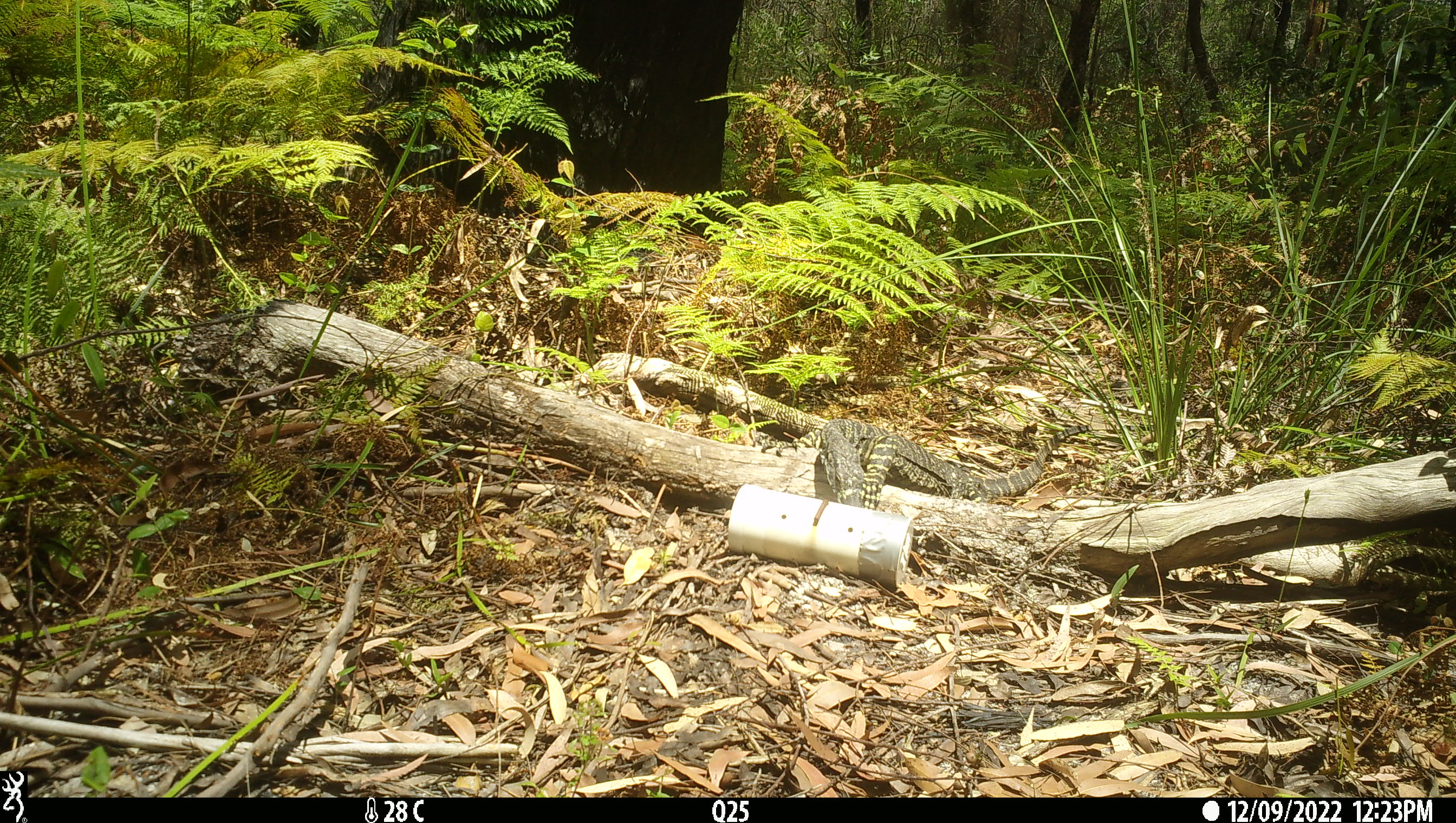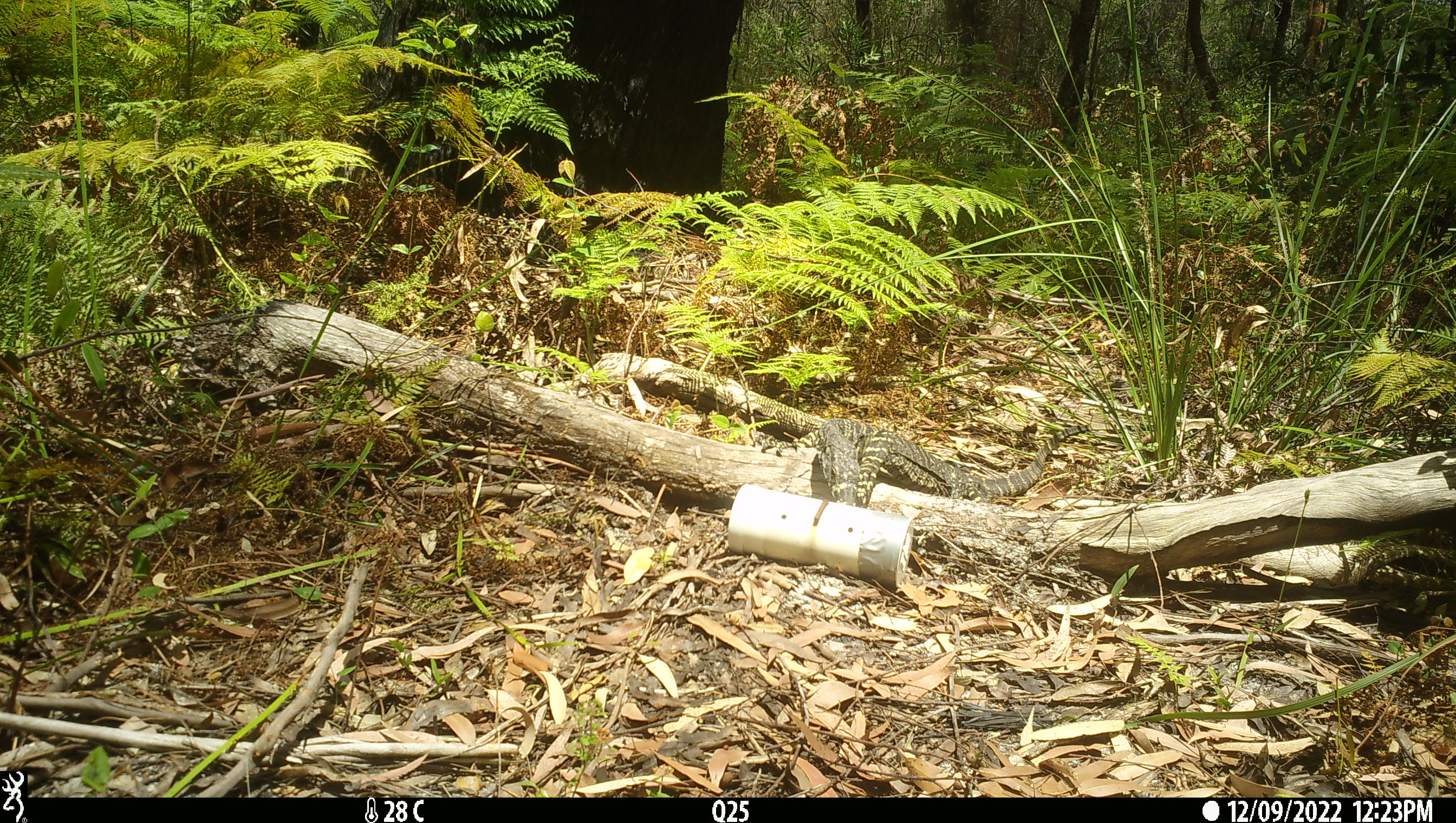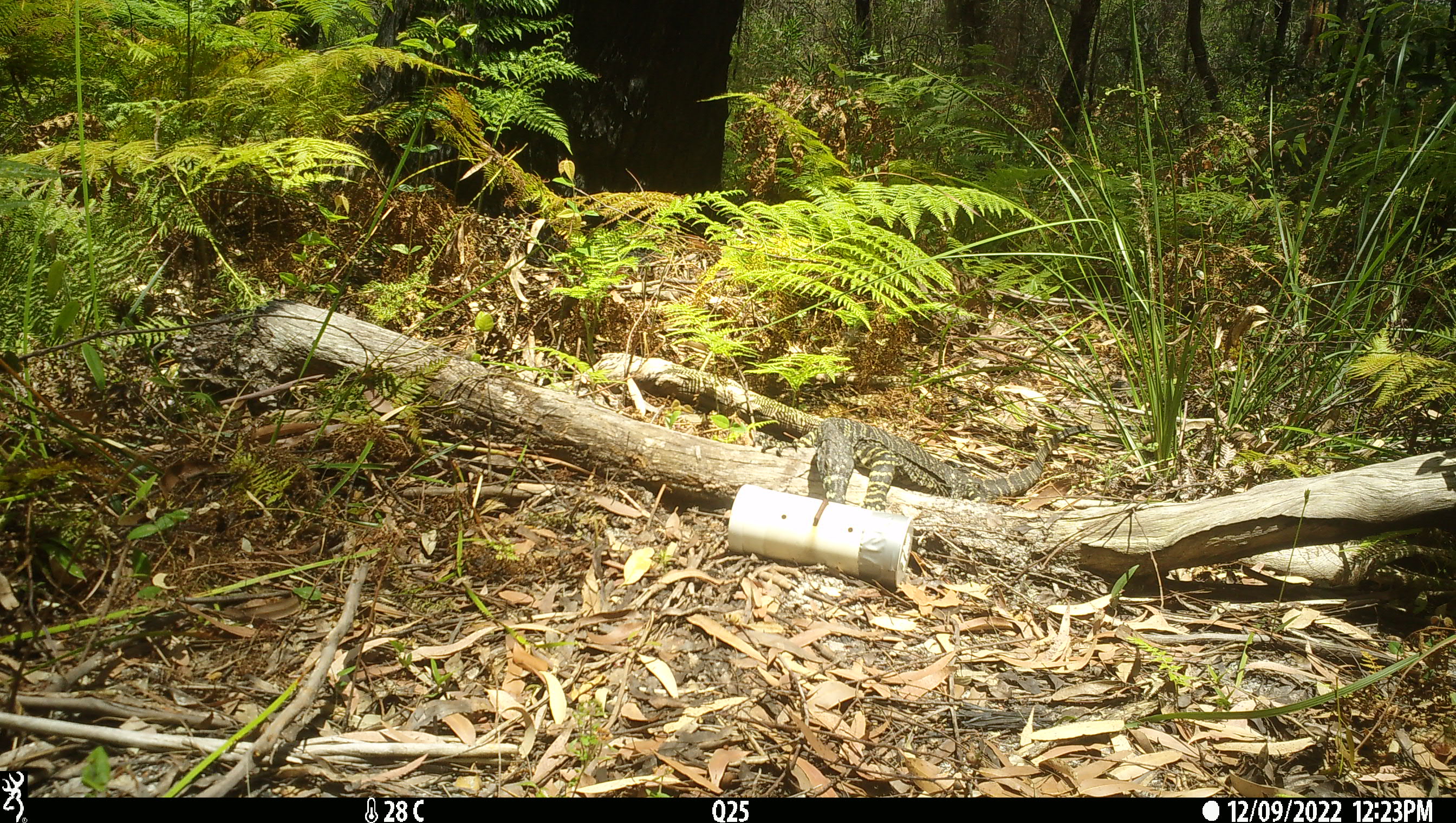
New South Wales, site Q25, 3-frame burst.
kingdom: Animalia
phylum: Chordata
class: Reptilia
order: Squamata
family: Varanidae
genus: Varanus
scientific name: Varanus varius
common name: lace monitor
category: goanna